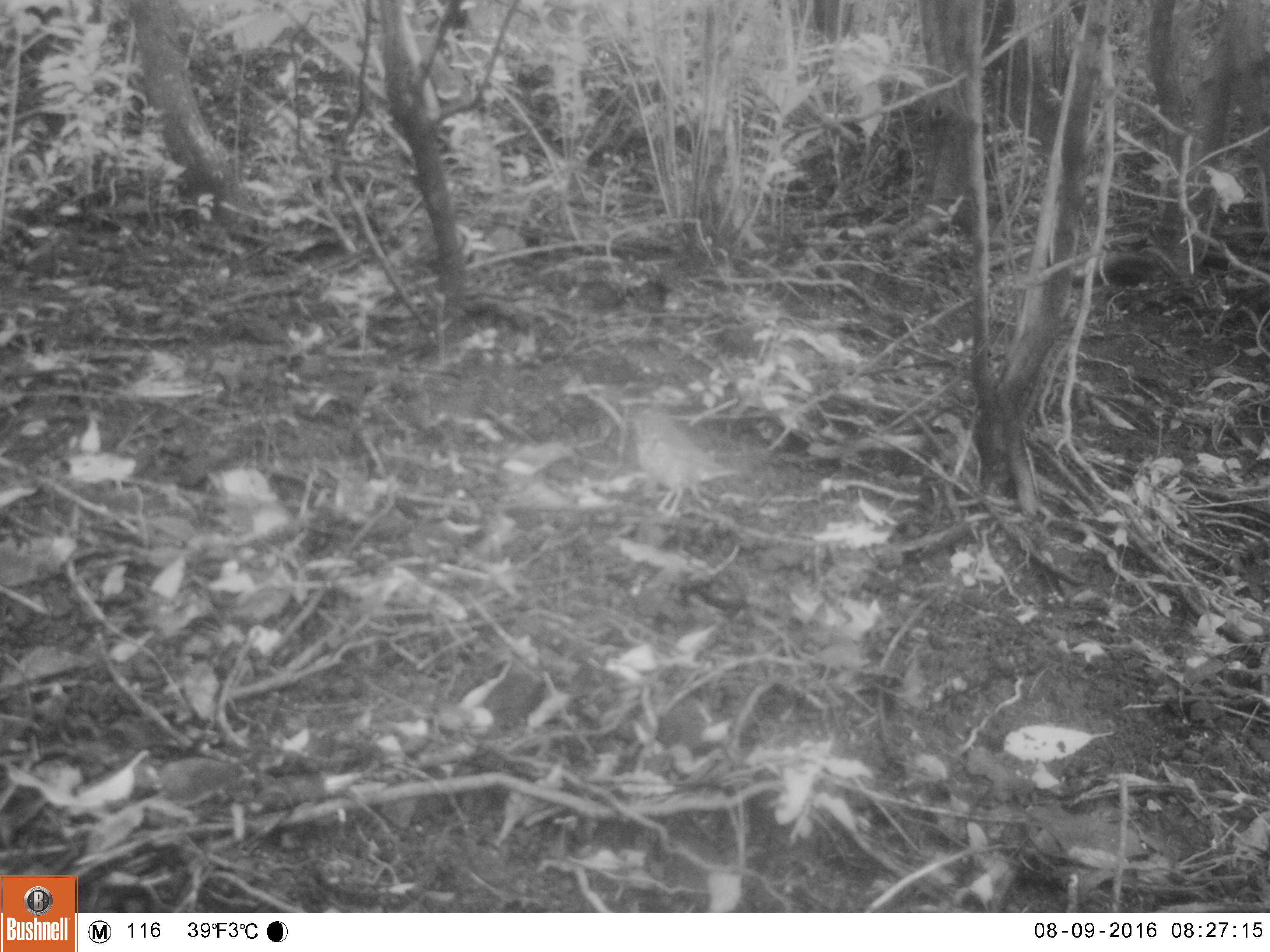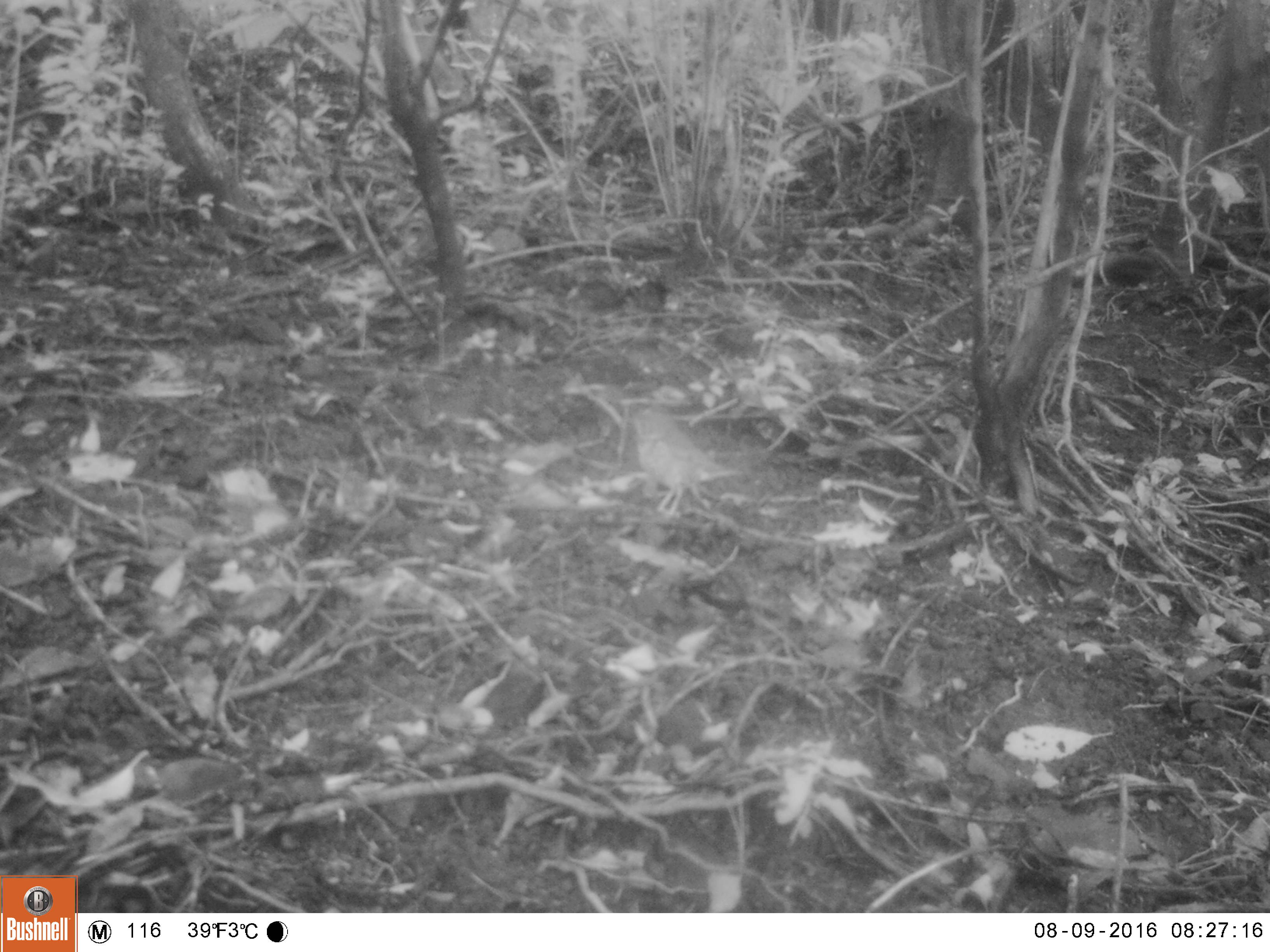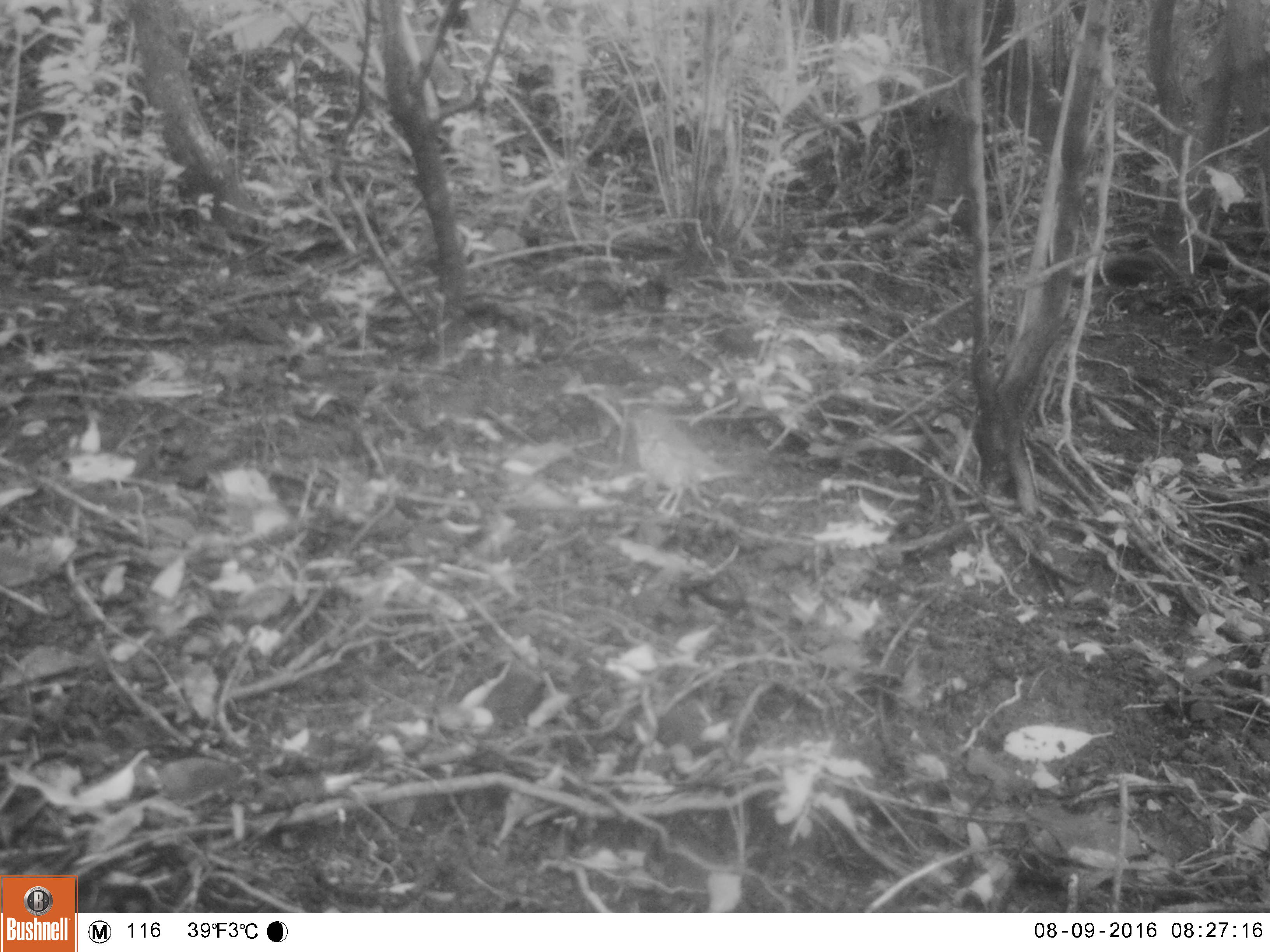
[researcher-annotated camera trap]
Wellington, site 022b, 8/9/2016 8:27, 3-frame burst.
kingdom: Animalia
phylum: Chordata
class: Aves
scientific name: Aves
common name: bird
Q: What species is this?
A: Bird (Aves).